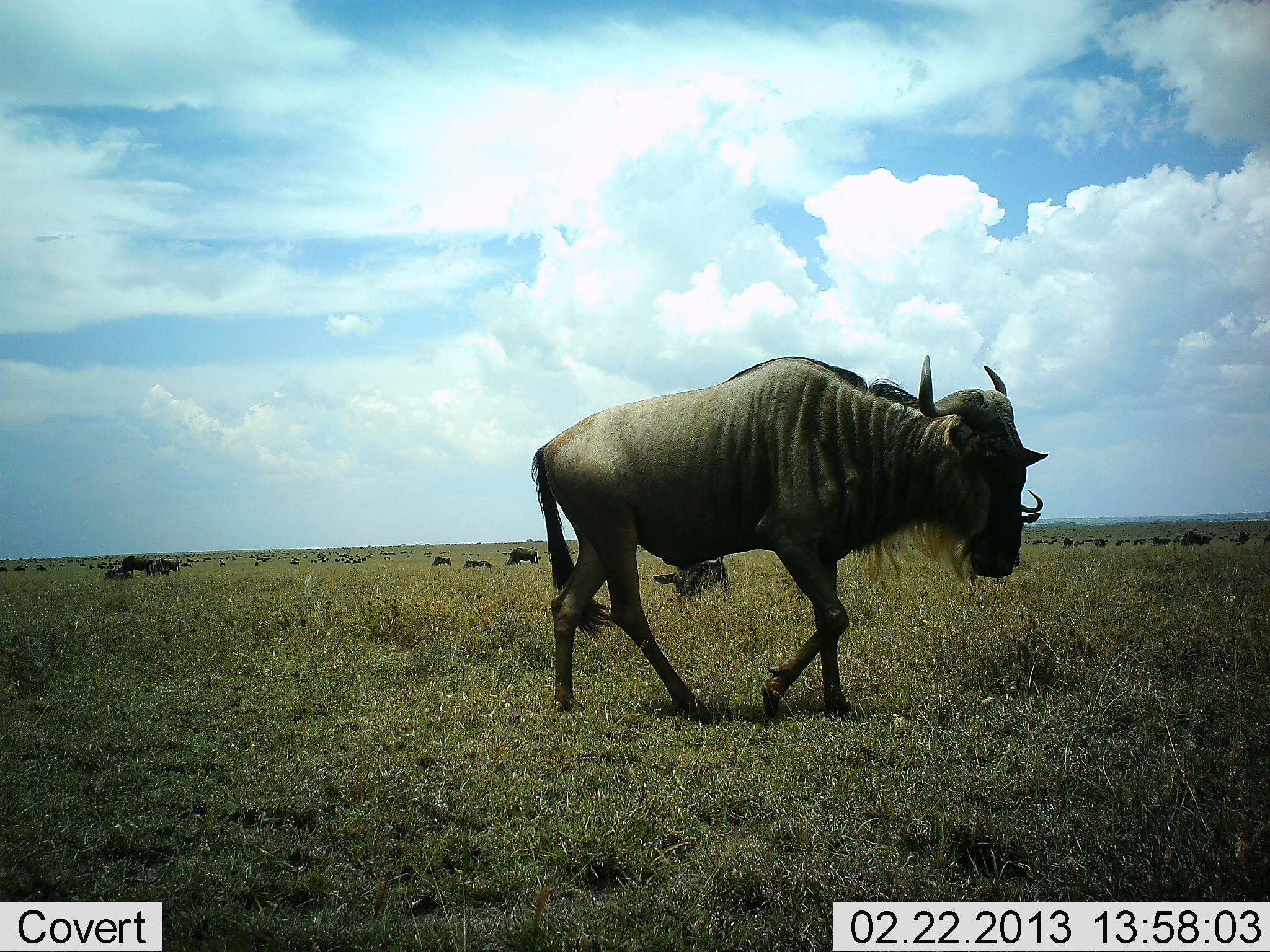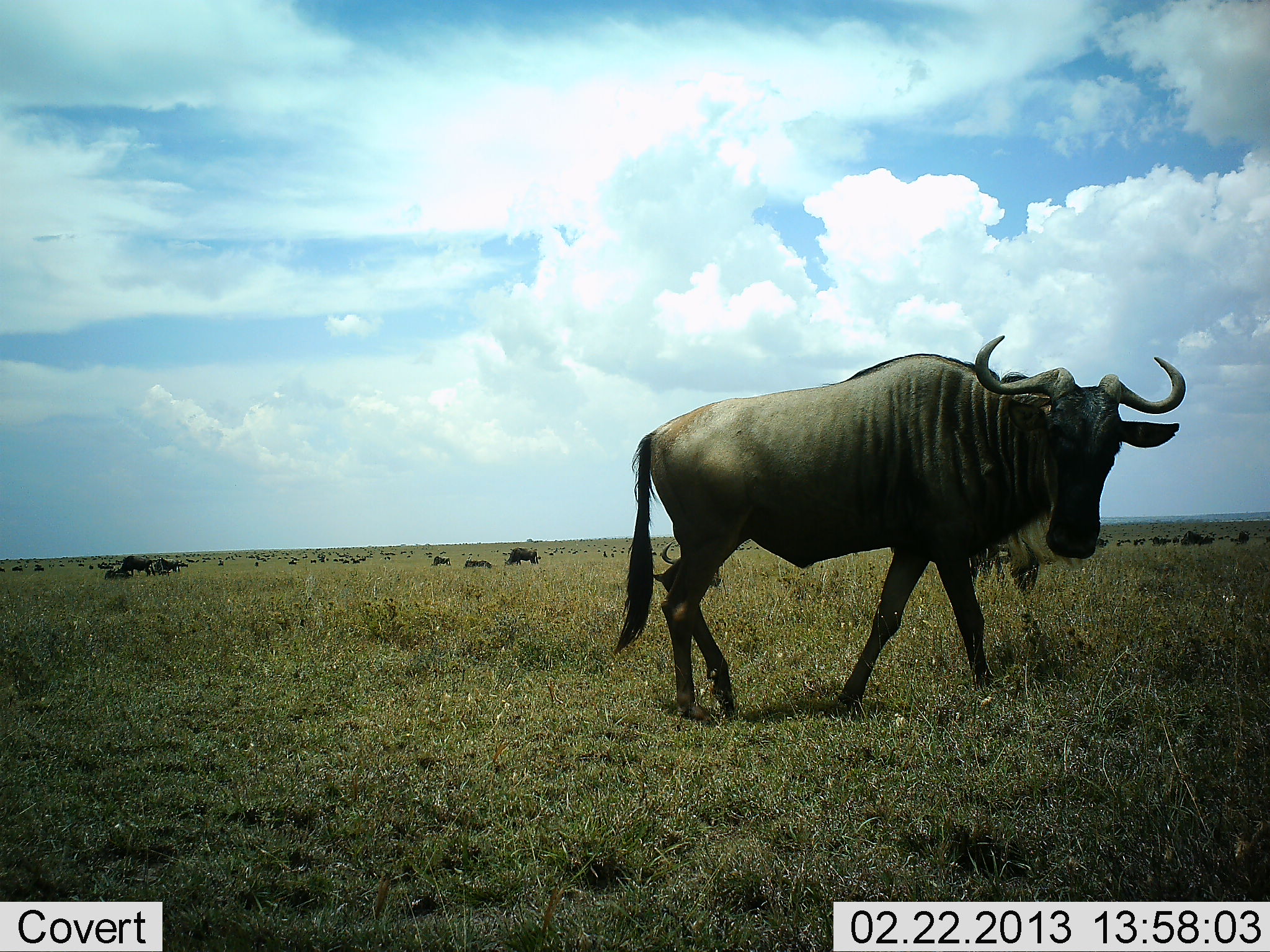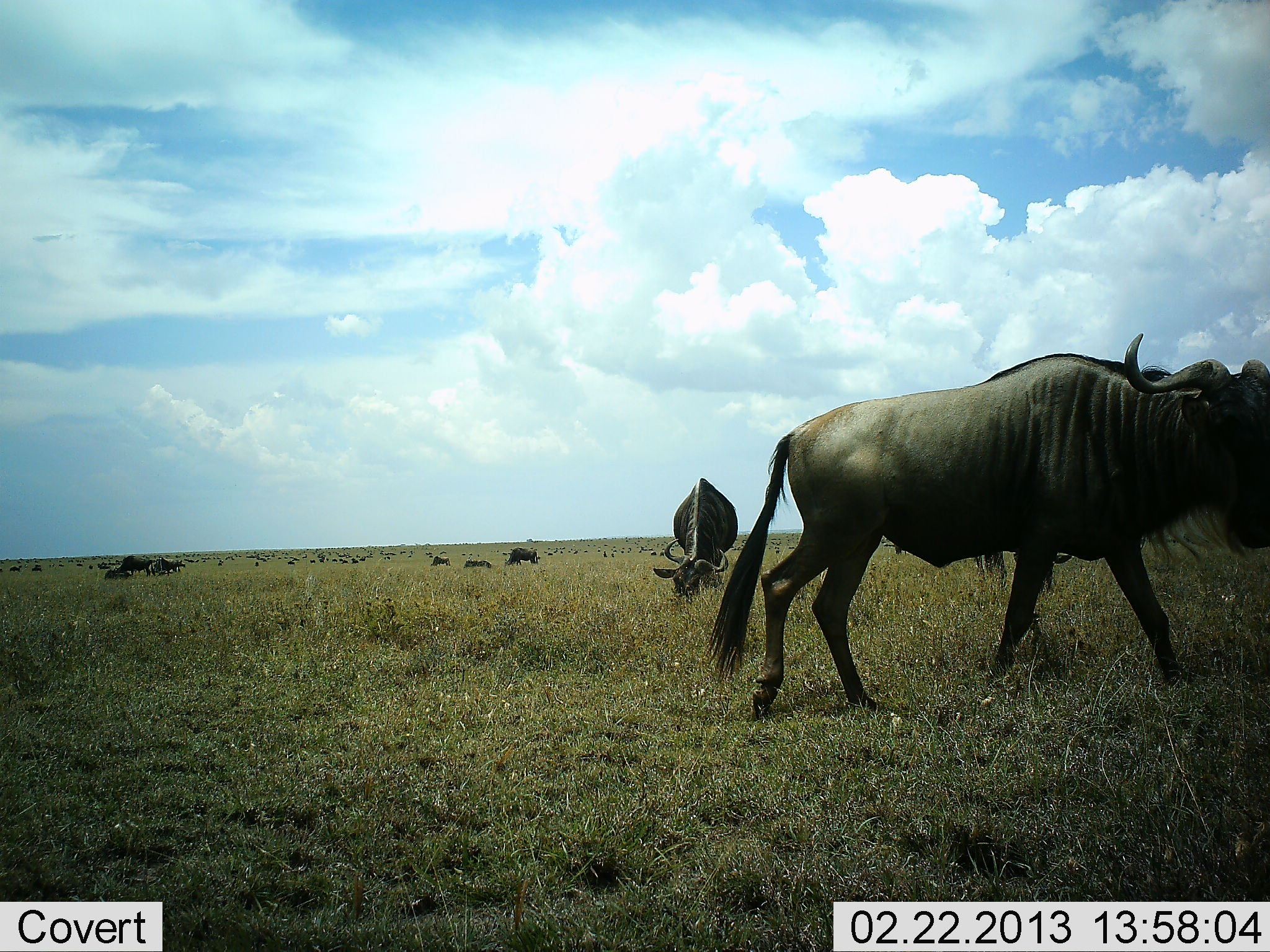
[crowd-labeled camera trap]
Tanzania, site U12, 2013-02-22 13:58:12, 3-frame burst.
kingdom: Animalia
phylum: Chordata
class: Mammalia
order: Artiodactyla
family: Bovidae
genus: Connochaetes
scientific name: Connochaetes taurinus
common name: blue wildebeest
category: wildebeest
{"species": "wildebeest (blue wildebeest) (Connochaetes taurinus)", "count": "11-50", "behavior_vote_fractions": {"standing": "46%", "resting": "21%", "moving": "71%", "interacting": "0%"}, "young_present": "0%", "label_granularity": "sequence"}